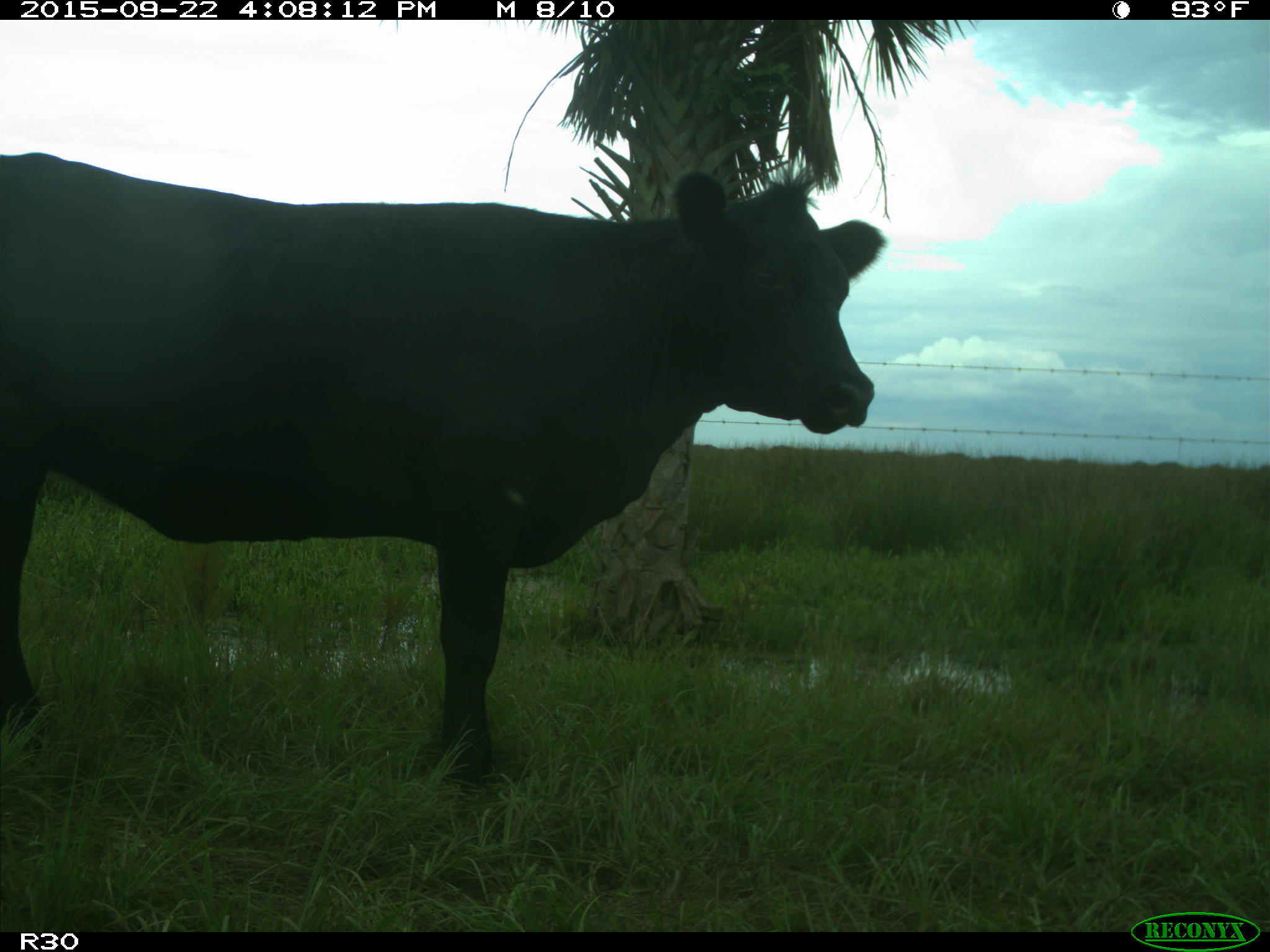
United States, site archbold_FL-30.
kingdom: Animalia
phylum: Chordata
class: Mammalia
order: Artiodactyla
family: Bovidae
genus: Bos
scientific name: Bos taurus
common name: domestic cow